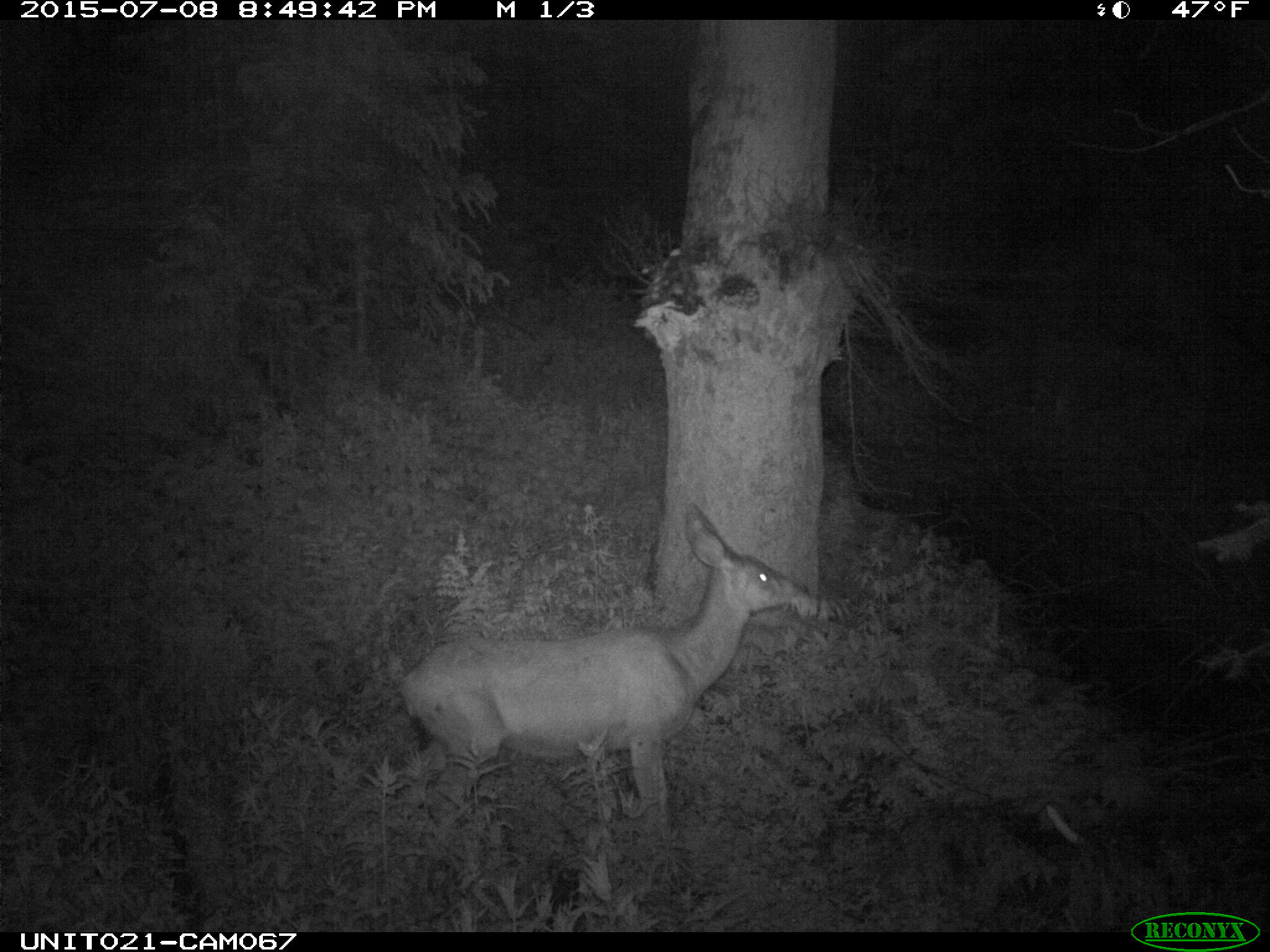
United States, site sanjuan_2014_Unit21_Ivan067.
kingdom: Animalia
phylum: Chordata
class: Mammalia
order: Artiodactyla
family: Cervidae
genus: Odocoileus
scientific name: Odocoileus hemionus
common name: mule deer